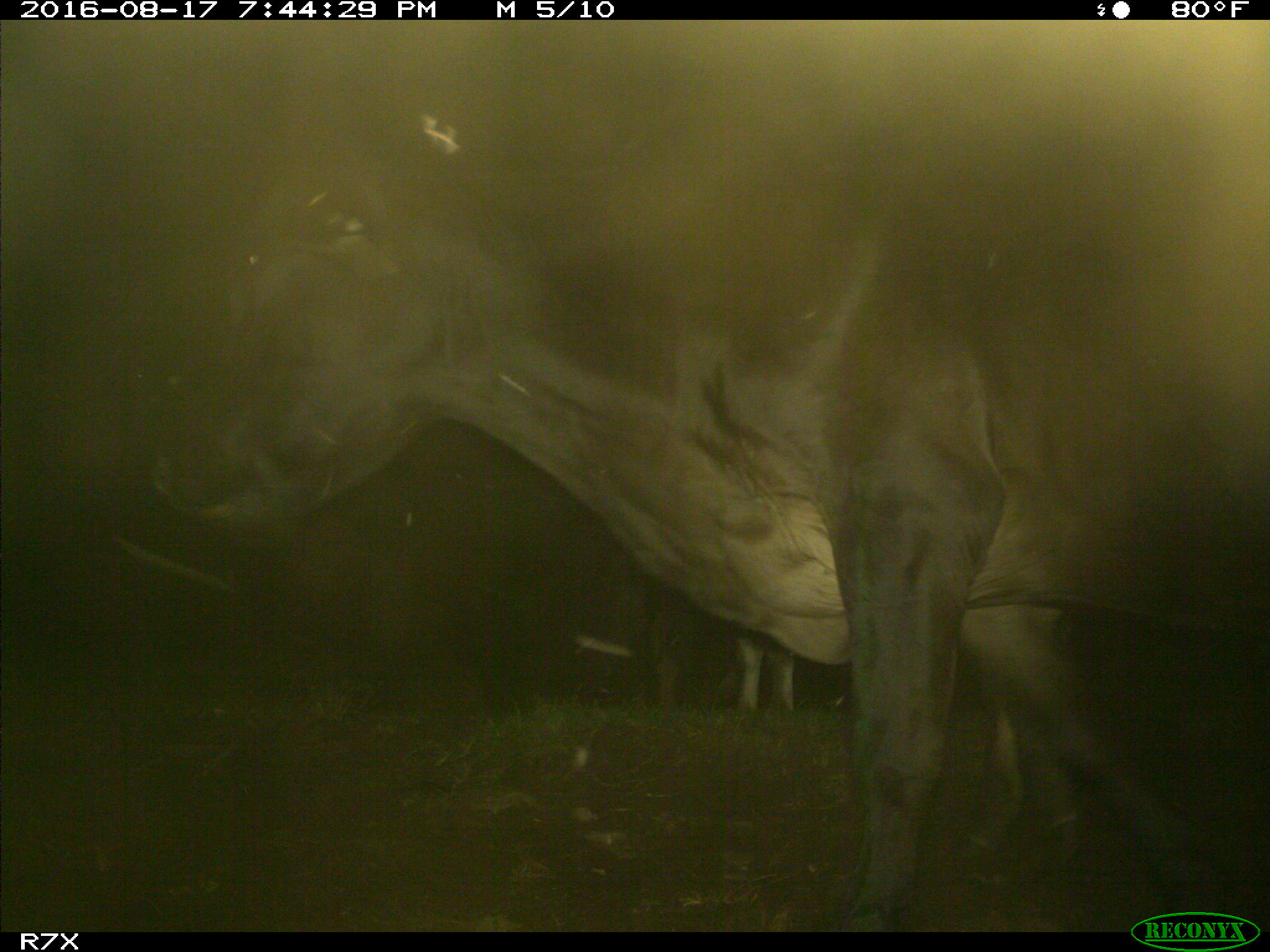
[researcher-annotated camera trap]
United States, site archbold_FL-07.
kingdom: Animalia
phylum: Chordata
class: Mammalia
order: Artiodactyla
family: Bovidae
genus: Bos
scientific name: Bos taurus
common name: domestic cow